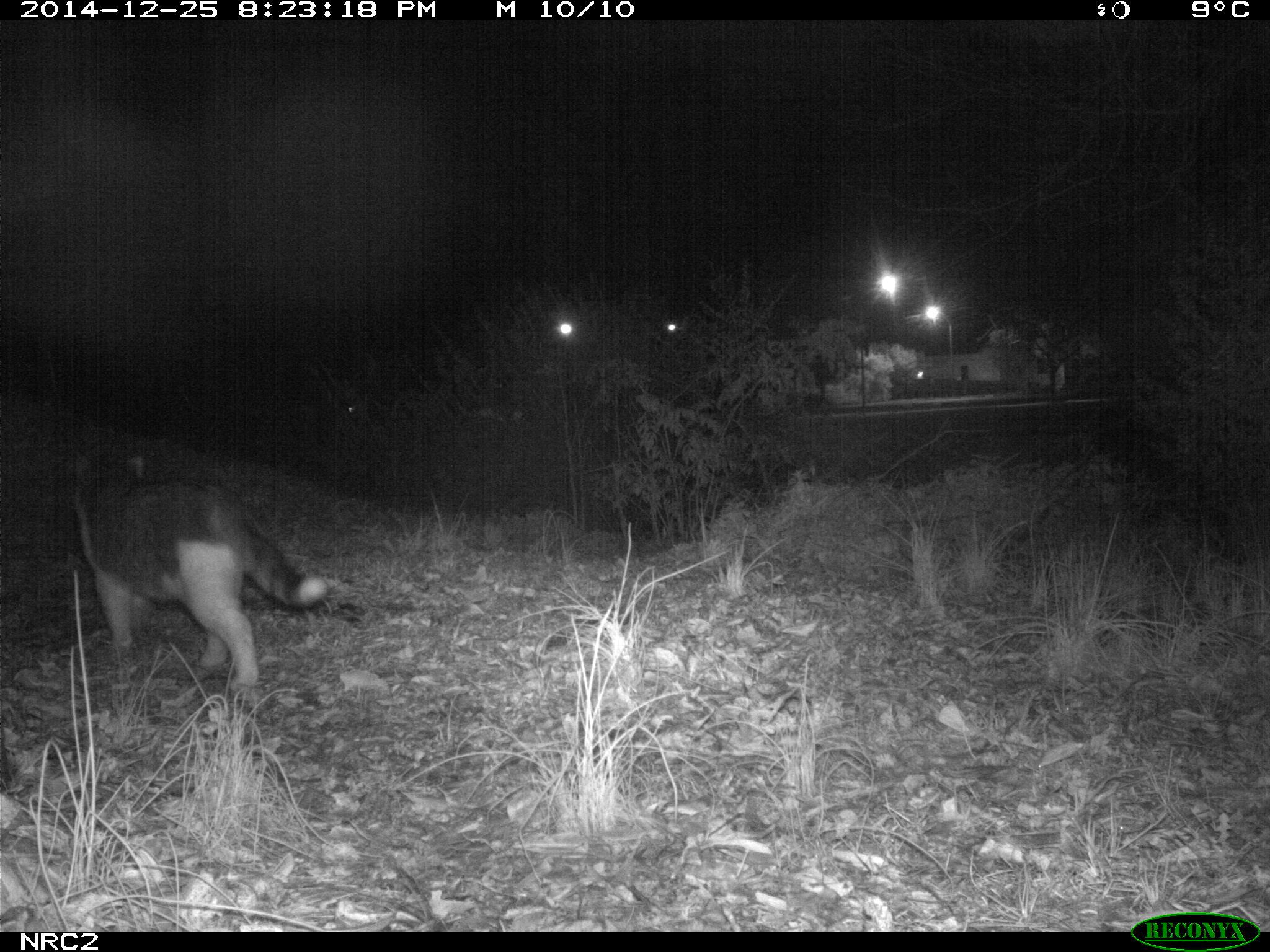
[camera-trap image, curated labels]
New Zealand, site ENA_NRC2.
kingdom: Animalia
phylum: Chordata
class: Mammalia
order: Carnivora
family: Felidae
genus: Felis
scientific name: Felis catus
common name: domestic cat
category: cat